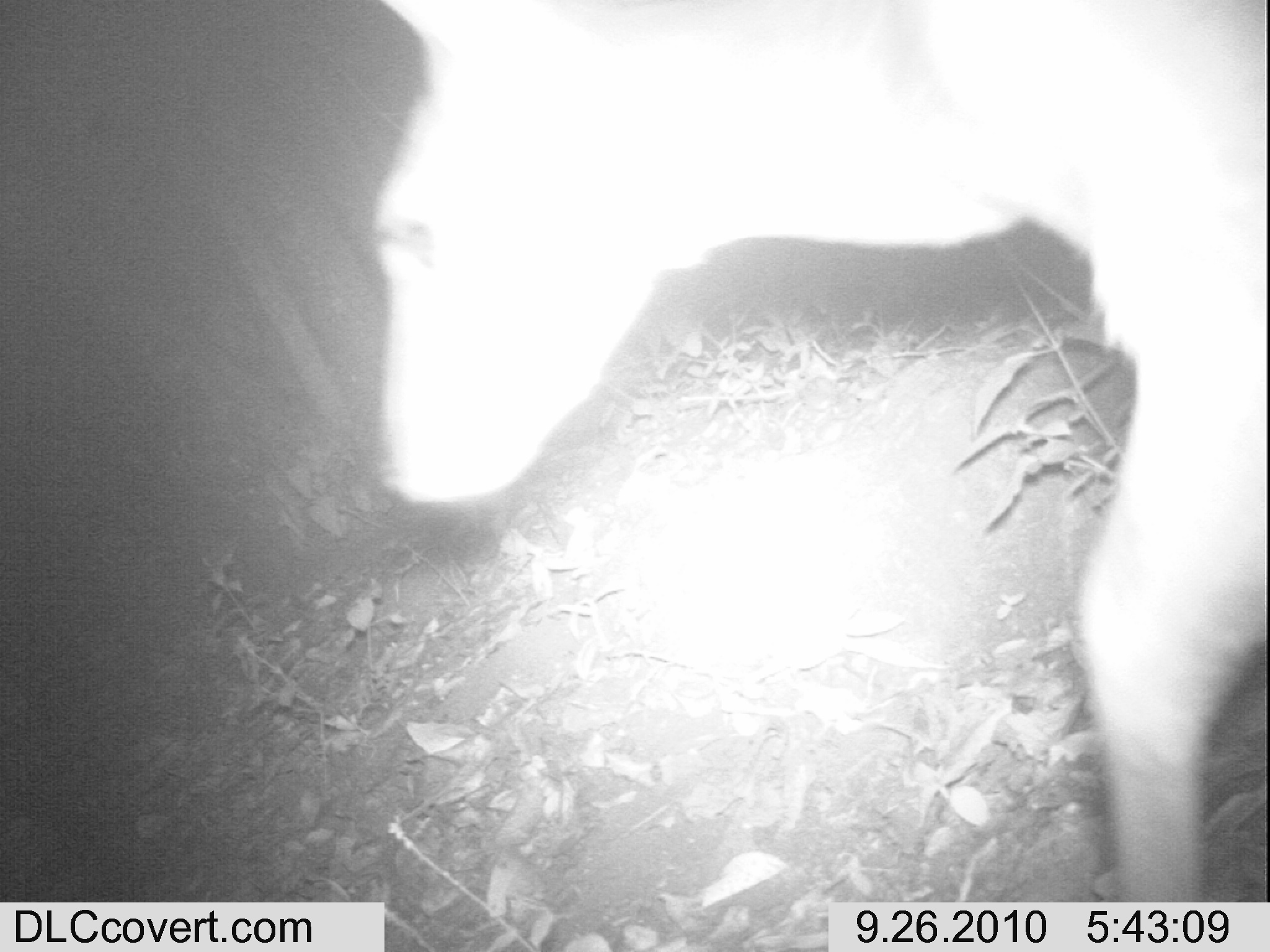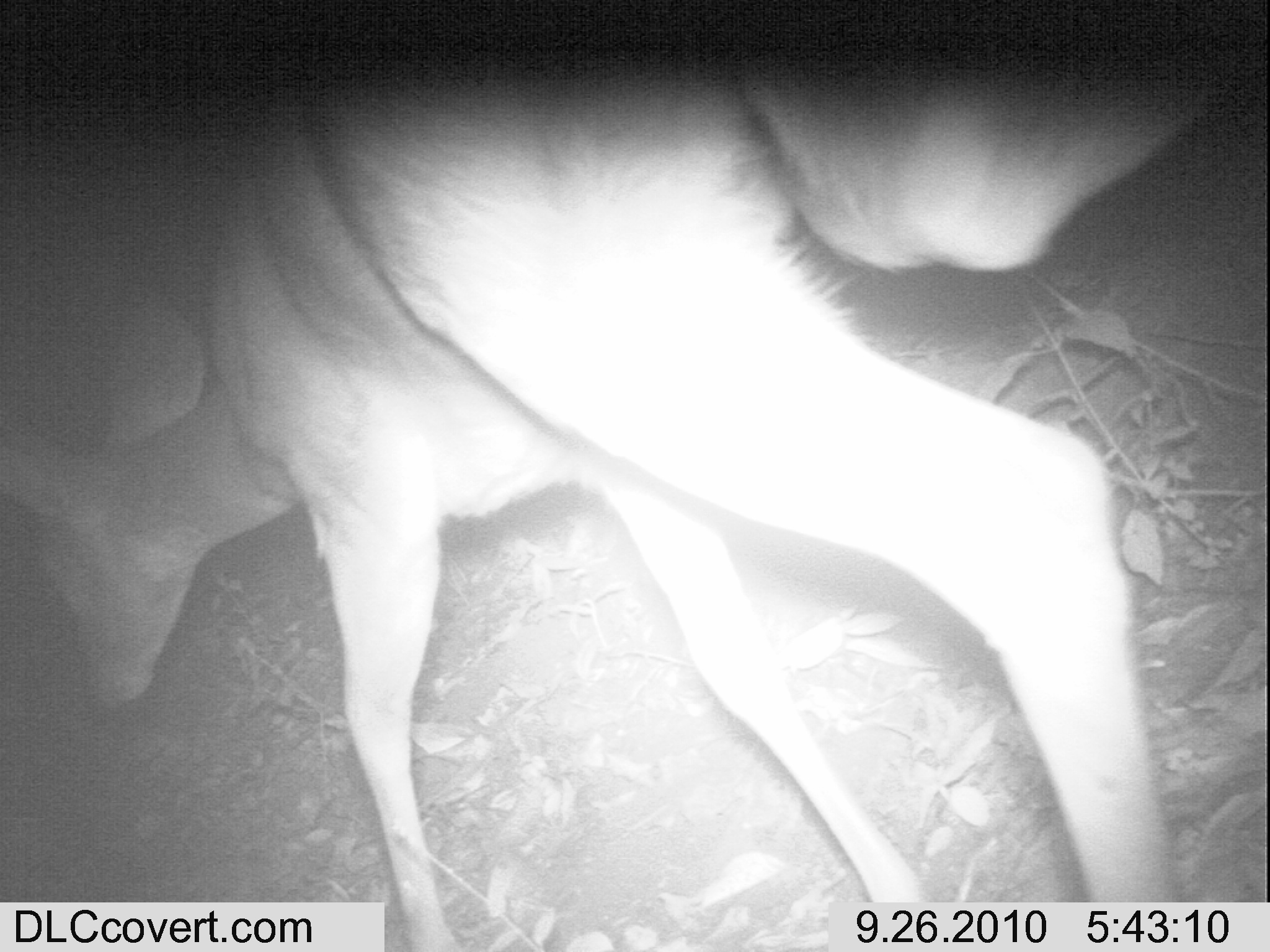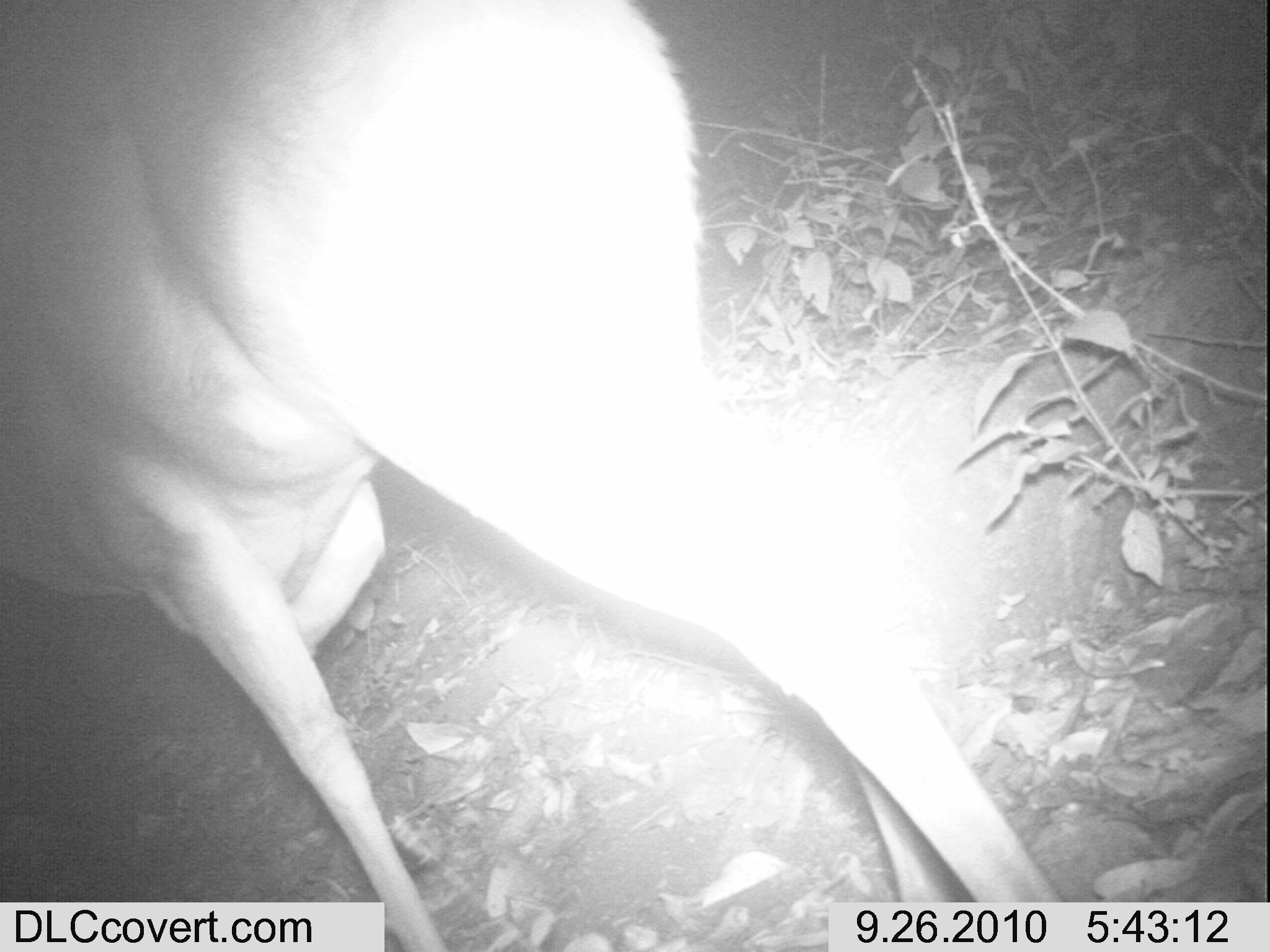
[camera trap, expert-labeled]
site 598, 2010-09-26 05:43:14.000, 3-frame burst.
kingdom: Animalia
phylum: Chordata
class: Mammalia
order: Artiodactyla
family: Bovidae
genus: Tragelaphus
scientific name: Tragelaphus scriptus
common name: bushbuck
Tragelaphus scriptus (bushbuck), count 1.